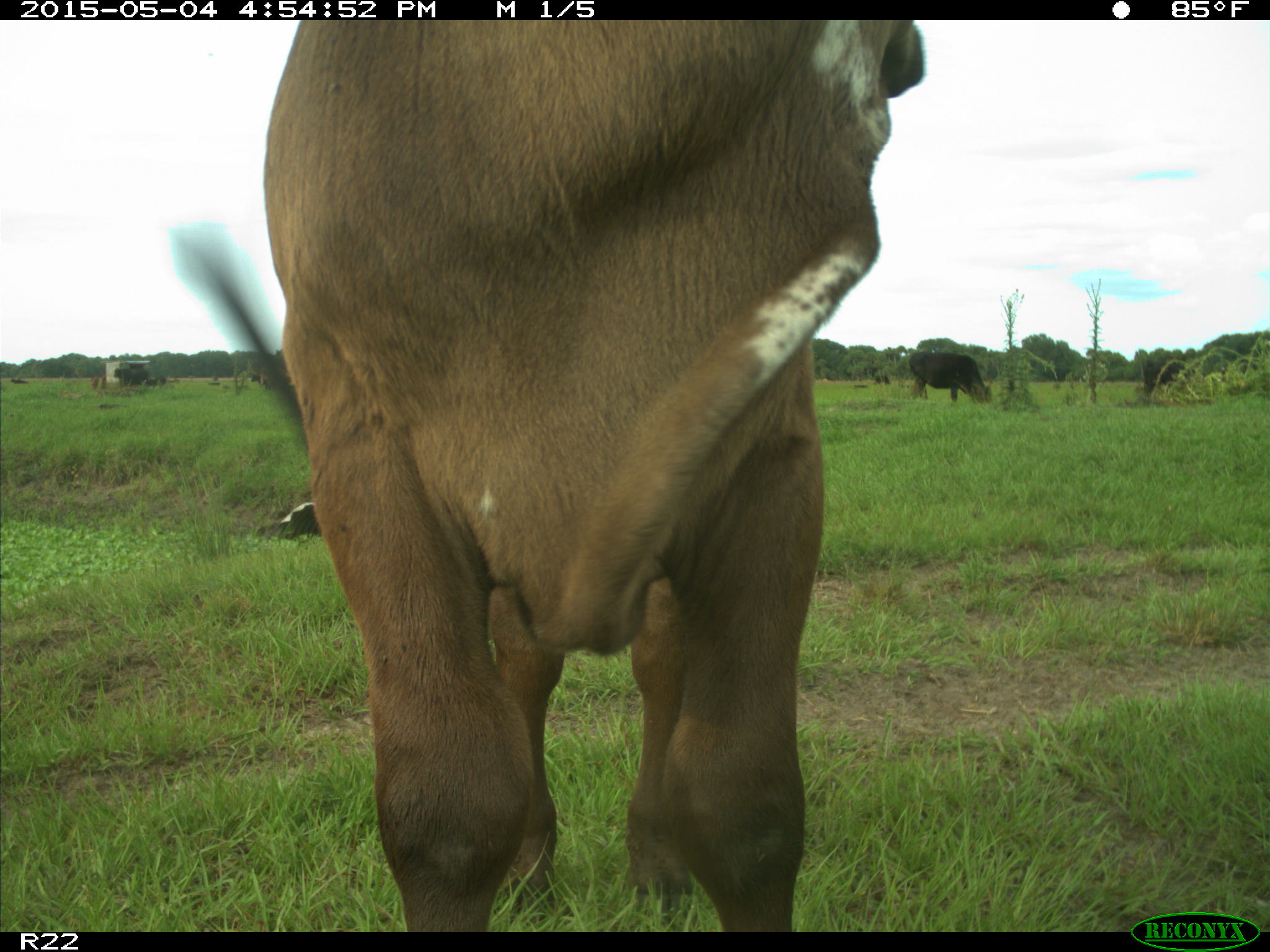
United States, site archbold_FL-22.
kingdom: Animalia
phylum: Chordata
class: Mammalia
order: Artiodactyla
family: Bovidae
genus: Bos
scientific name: Bos taurus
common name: domestic cow